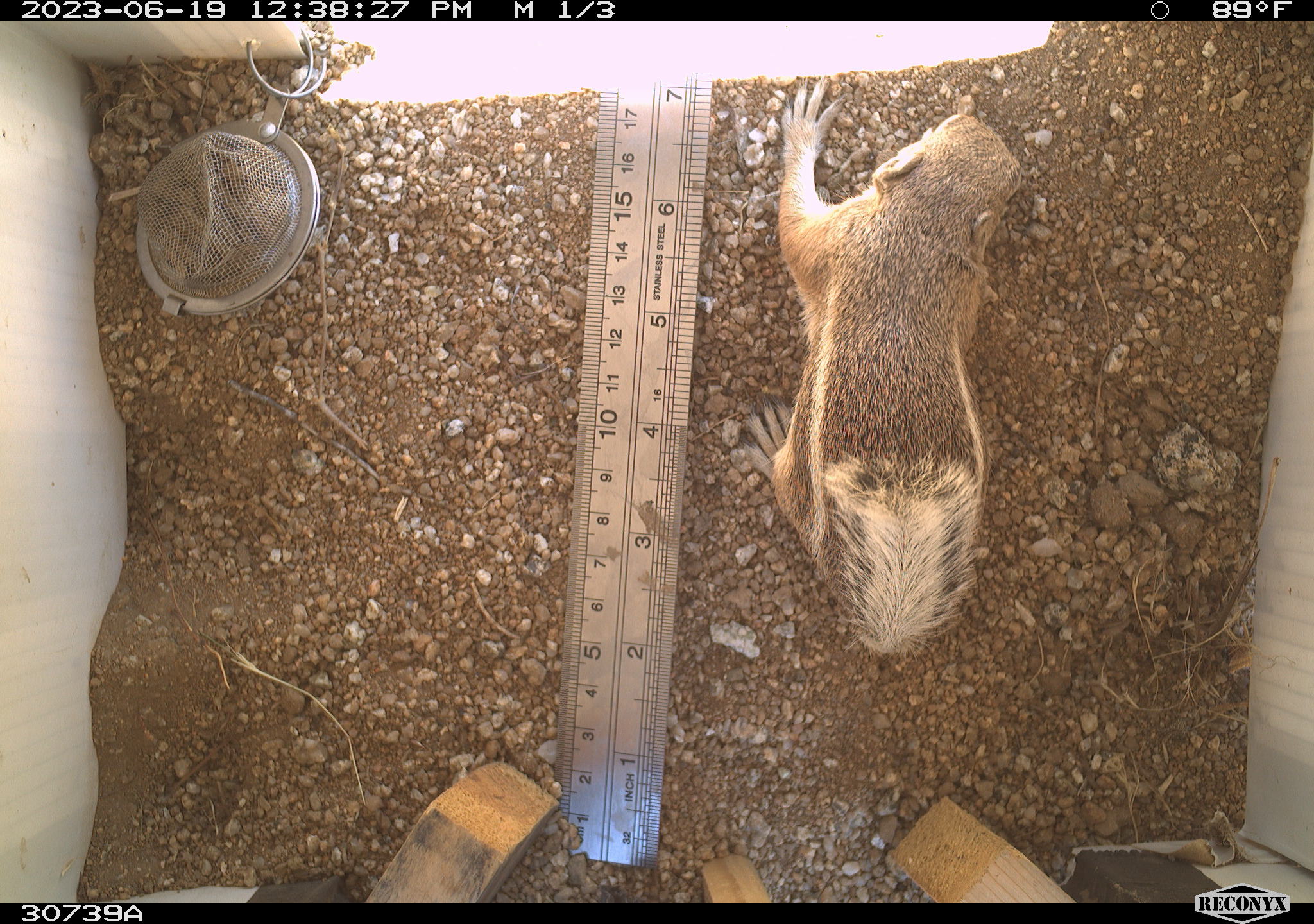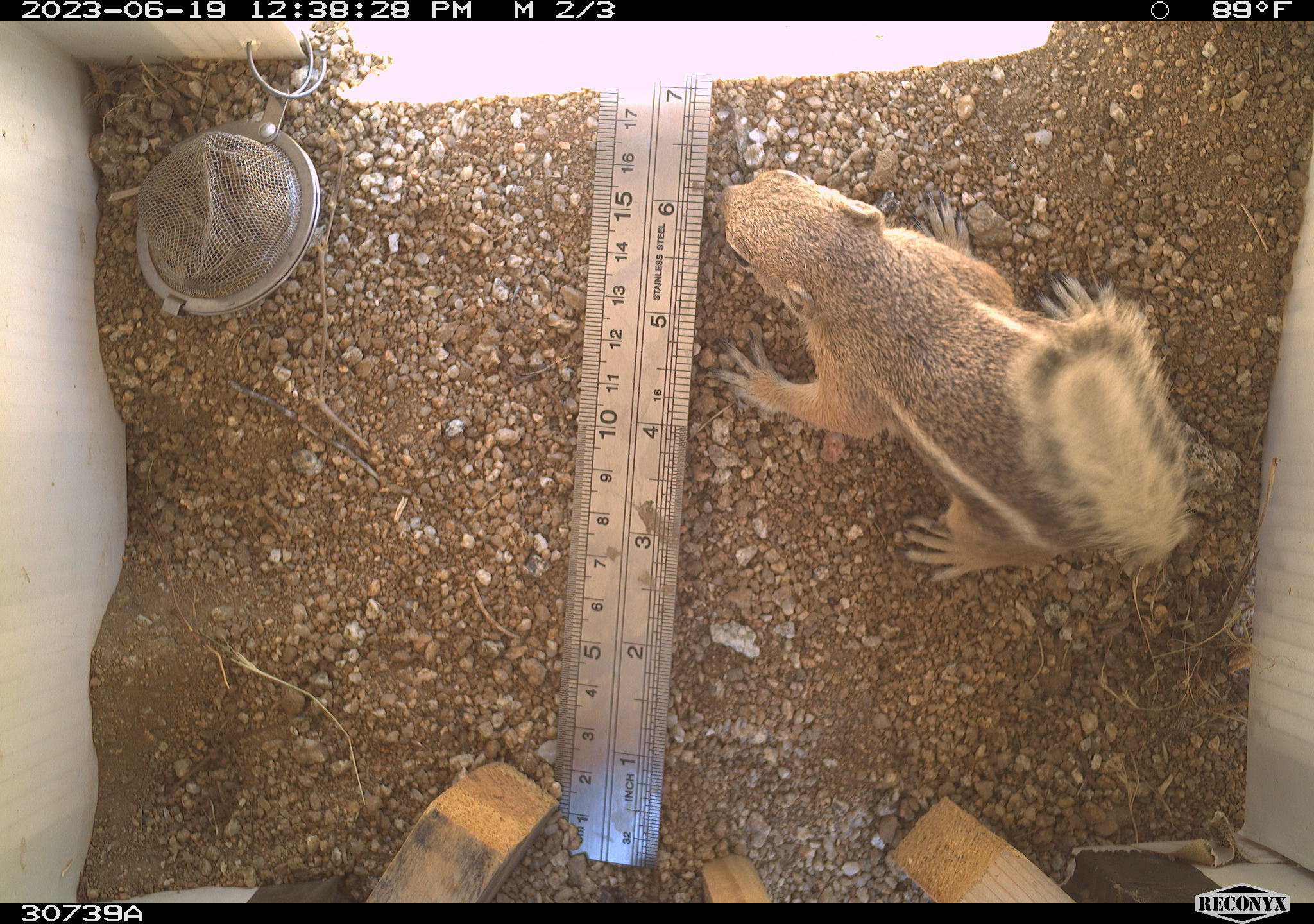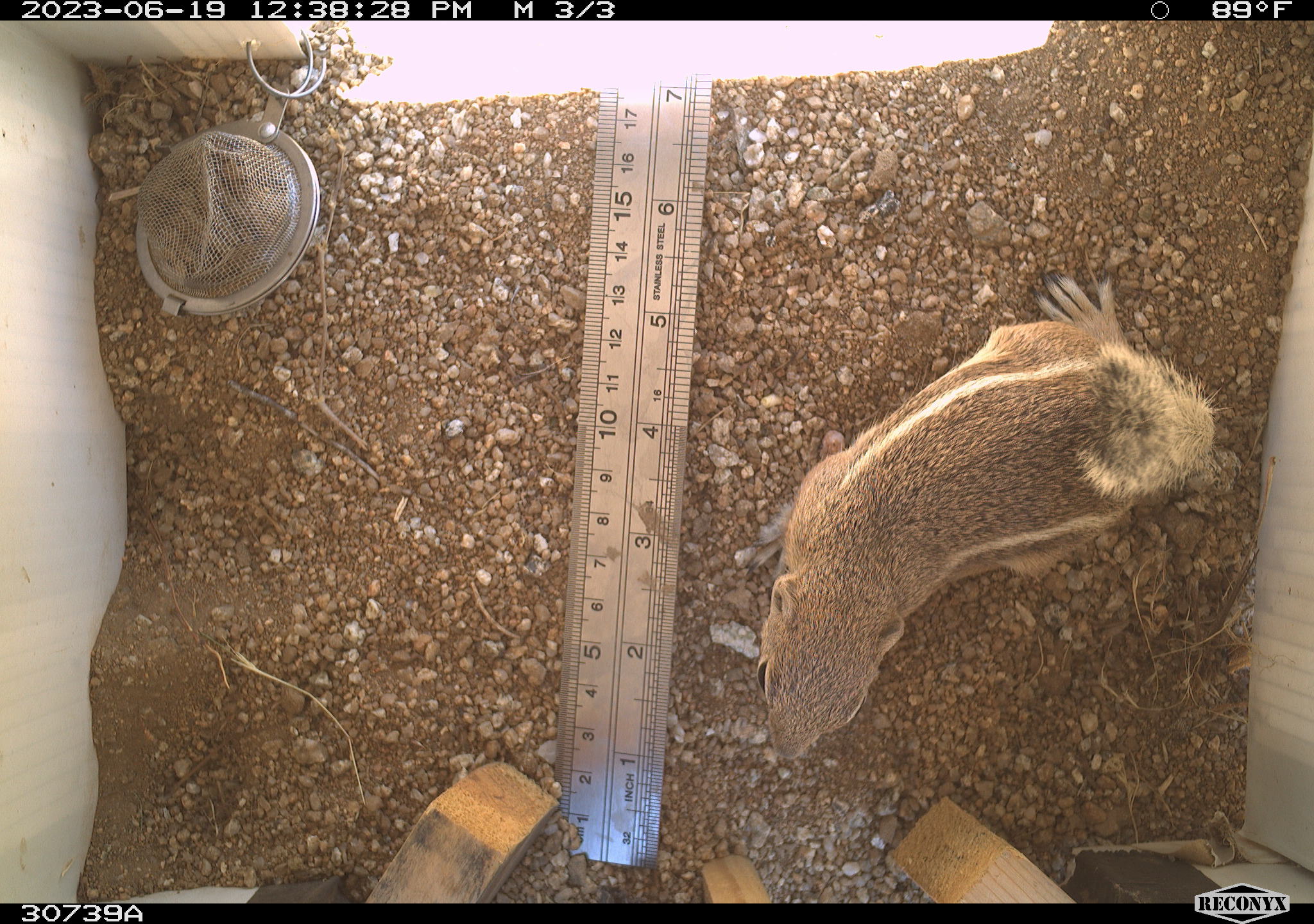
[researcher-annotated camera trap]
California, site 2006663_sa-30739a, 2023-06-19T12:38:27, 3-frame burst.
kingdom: Animalia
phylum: Chordata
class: Mammalia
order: Rodentia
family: Sciuridae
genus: Ammospermophilus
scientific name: Ammospermophilus leucurus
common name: white-tailed antelope squirrel